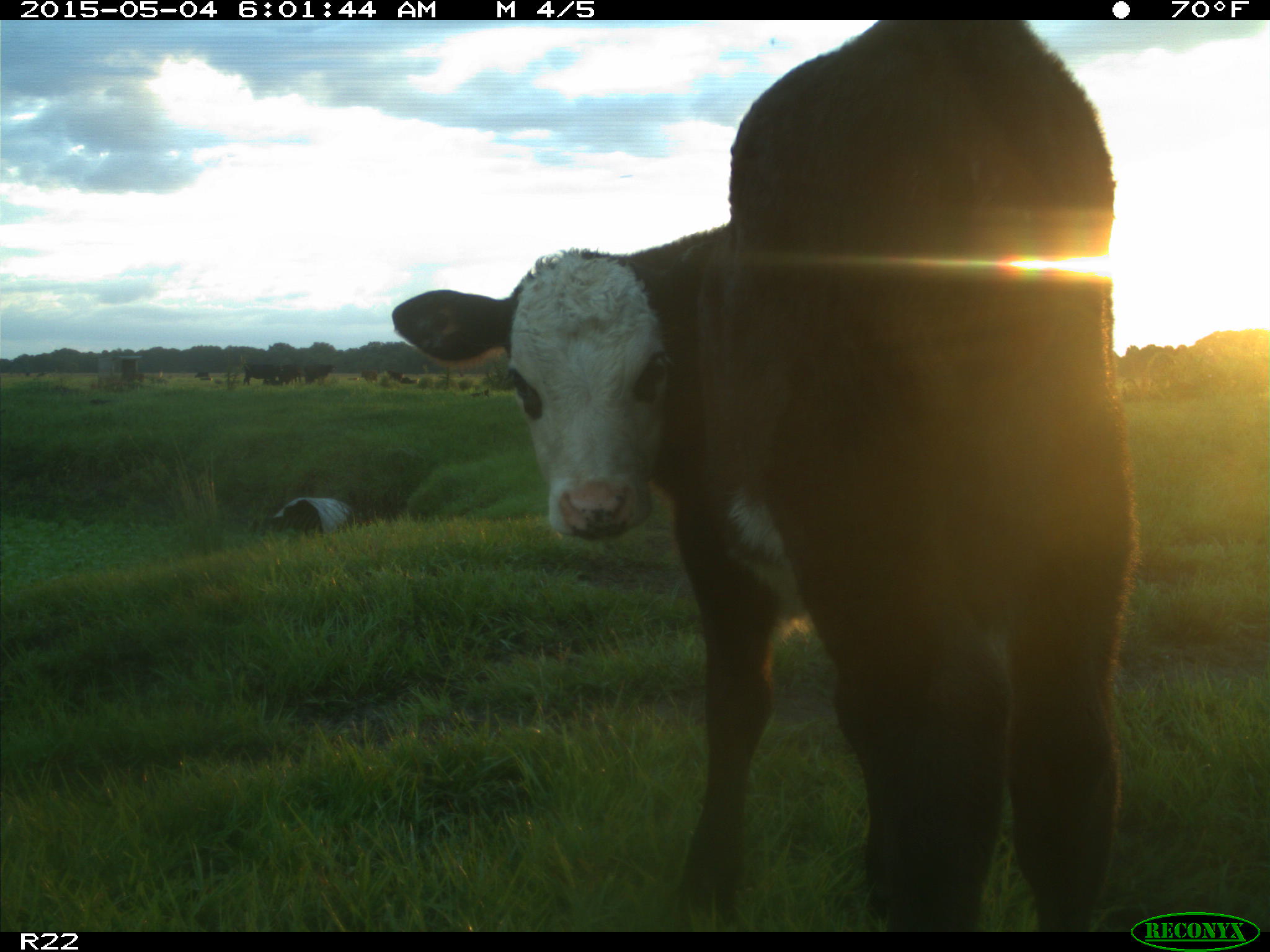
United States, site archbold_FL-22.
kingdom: Animalia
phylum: Chordata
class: Mammalia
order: Artiodactyla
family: Bovidae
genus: Bos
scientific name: Bos taurus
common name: domestic cow